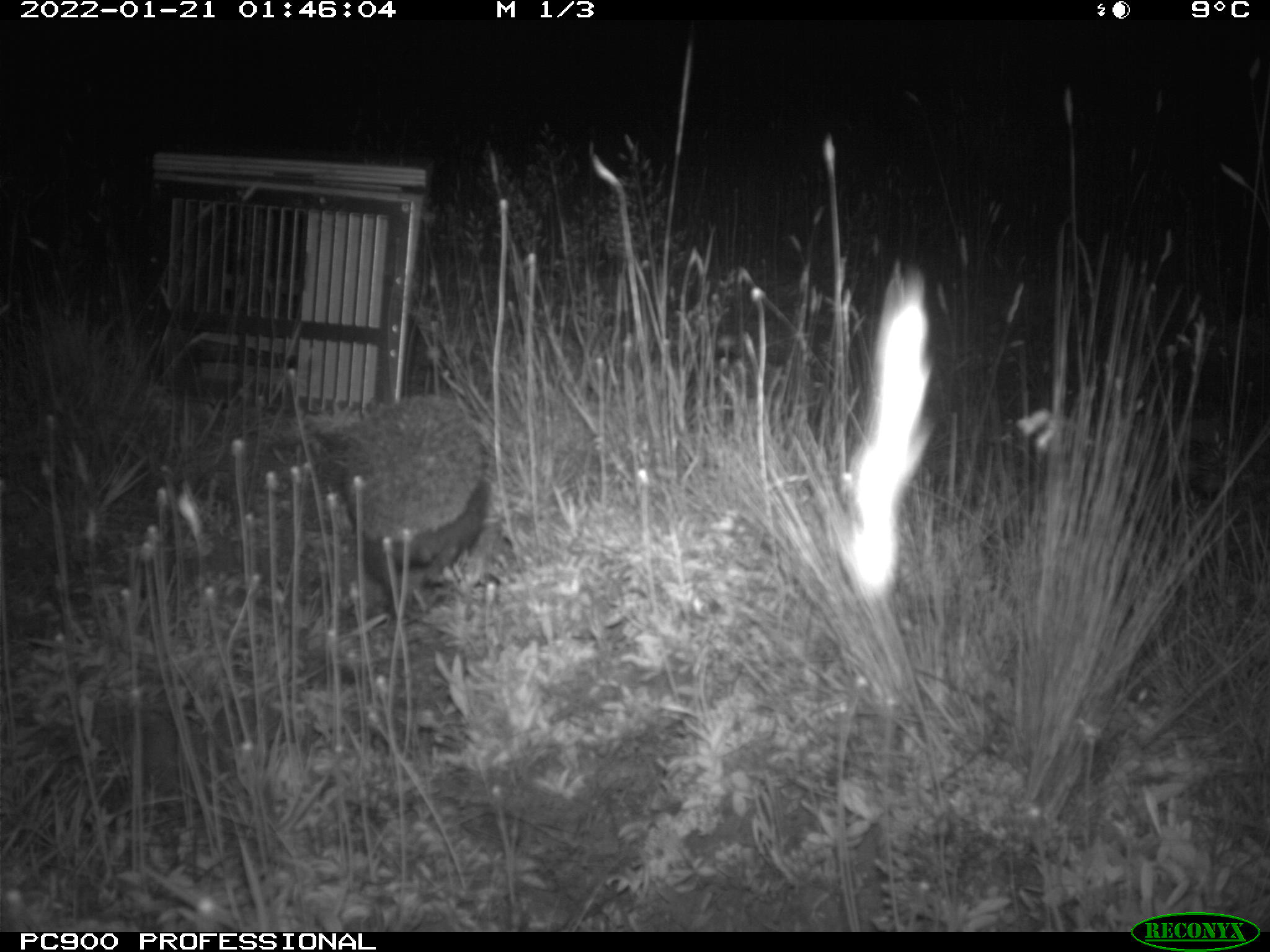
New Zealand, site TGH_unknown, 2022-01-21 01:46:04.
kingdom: Animalia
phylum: Chordata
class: Mammalia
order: Eulipotyphla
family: Erinaceidae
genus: Erinaceus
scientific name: Erinaceus europaeus europaeus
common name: european hedgehog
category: hedgehog